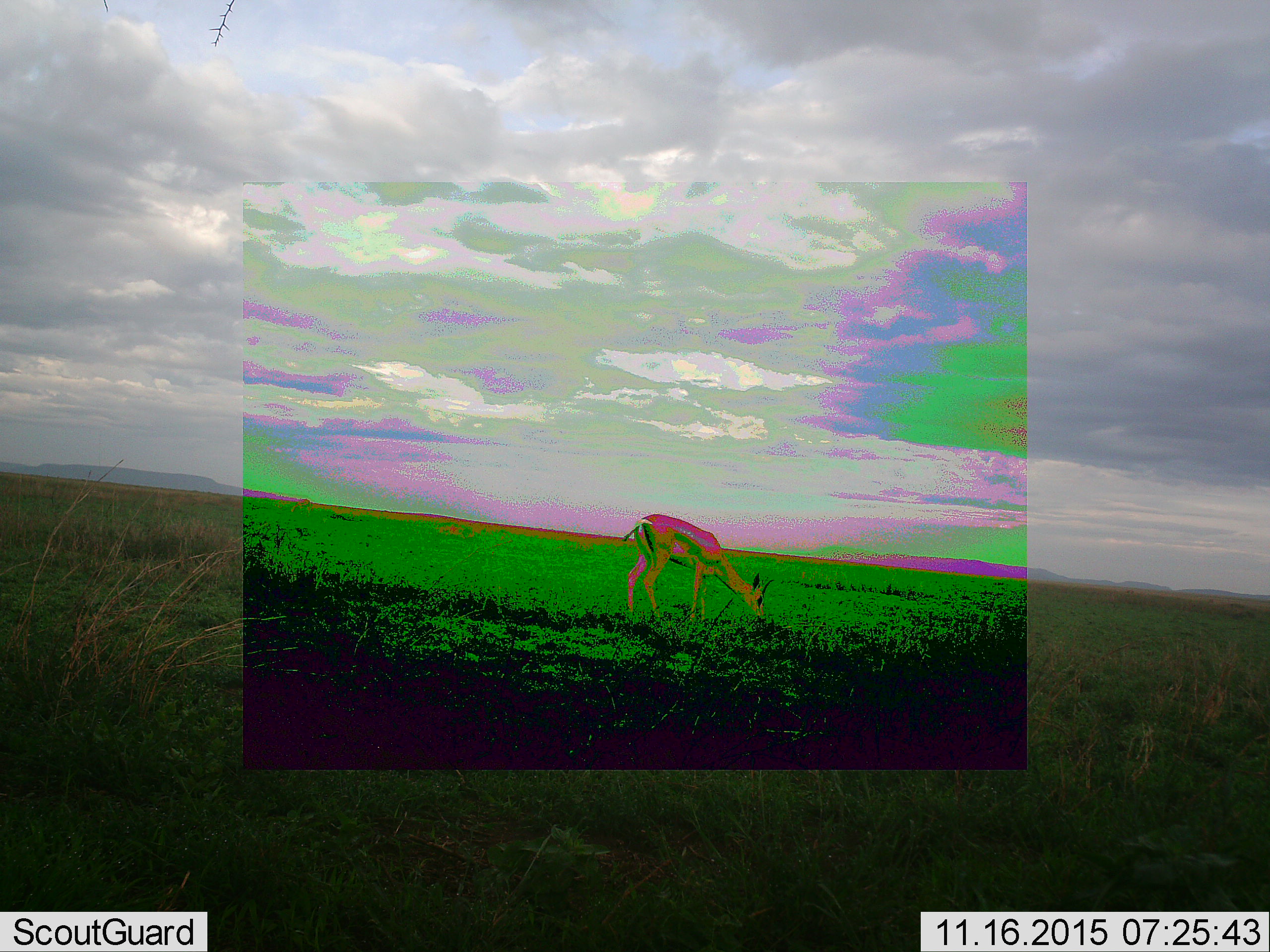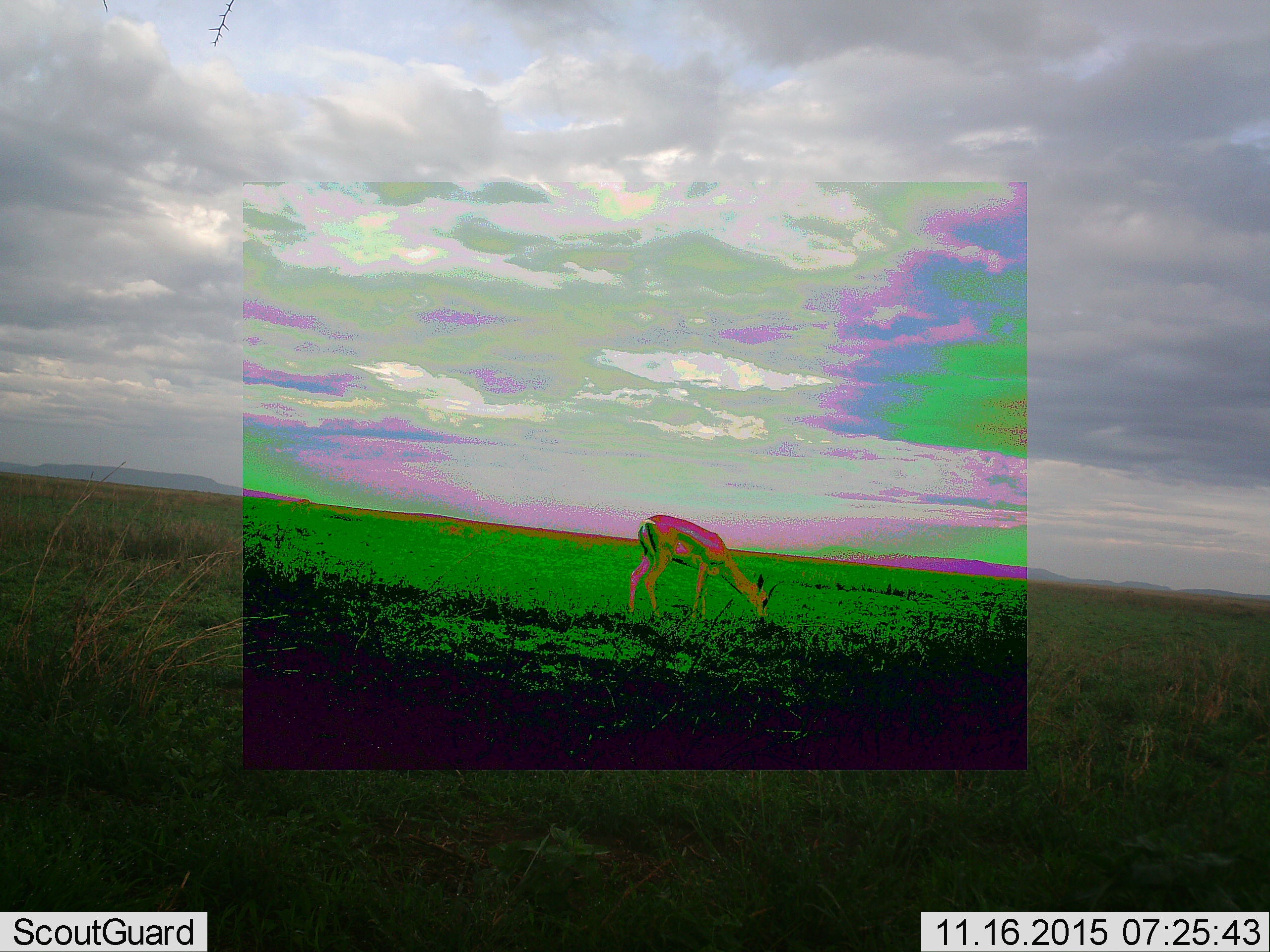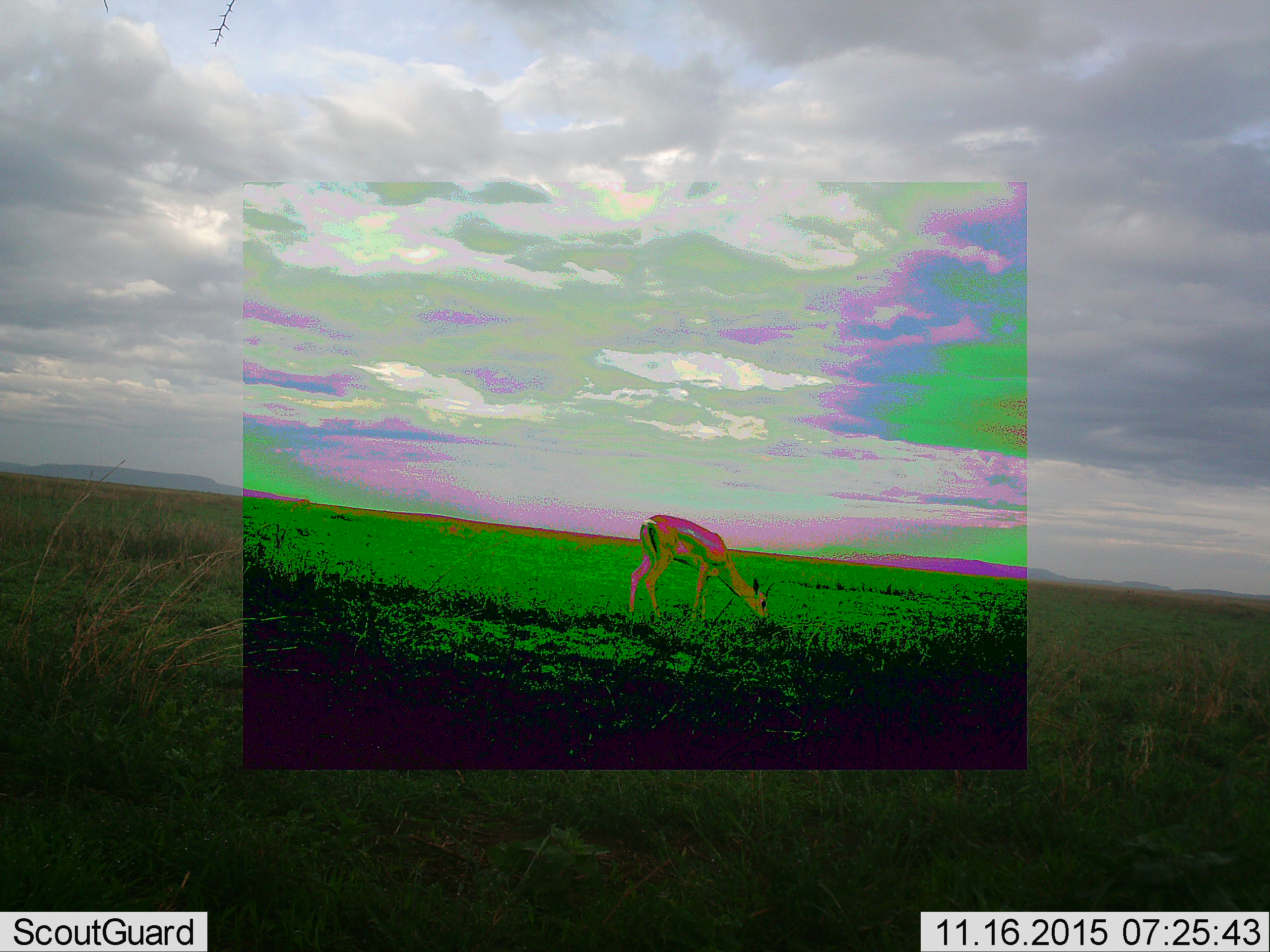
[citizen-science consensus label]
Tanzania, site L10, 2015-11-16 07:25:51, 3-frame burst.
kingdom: Animalia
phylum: Chordata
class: Mammalia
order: Artiodactyla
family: Bovidae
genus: Eudorcas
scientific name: Eudorcas thomsonii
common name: thomson's gazelle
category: gazellethomsons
Gazellethomsons (thomson's gazelle) (Eudorcas thomsonii), count 1. Behavior (volunteer vote fractions): standing 0%, resting 0%, moving 0%, interacting 0%. Young present (vote fraction): 0%. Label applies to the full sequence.